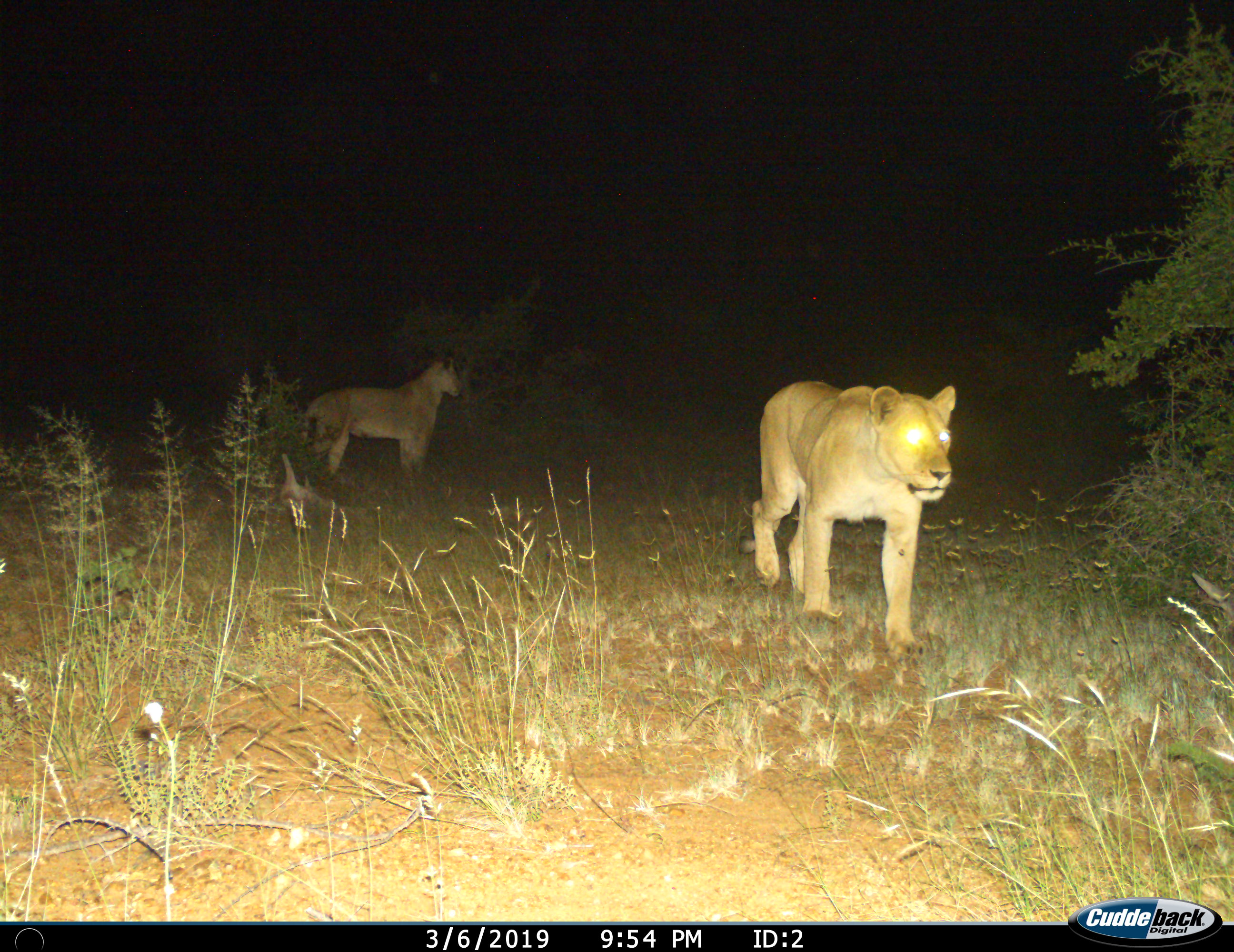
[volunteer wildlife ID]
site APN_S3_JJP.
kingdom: Animalia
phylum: Chordata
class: Mammalia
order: Carnivora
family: Felidae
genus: Panthera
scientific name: Panthera leo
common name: lion female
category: lionfemale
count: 2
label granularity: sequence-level